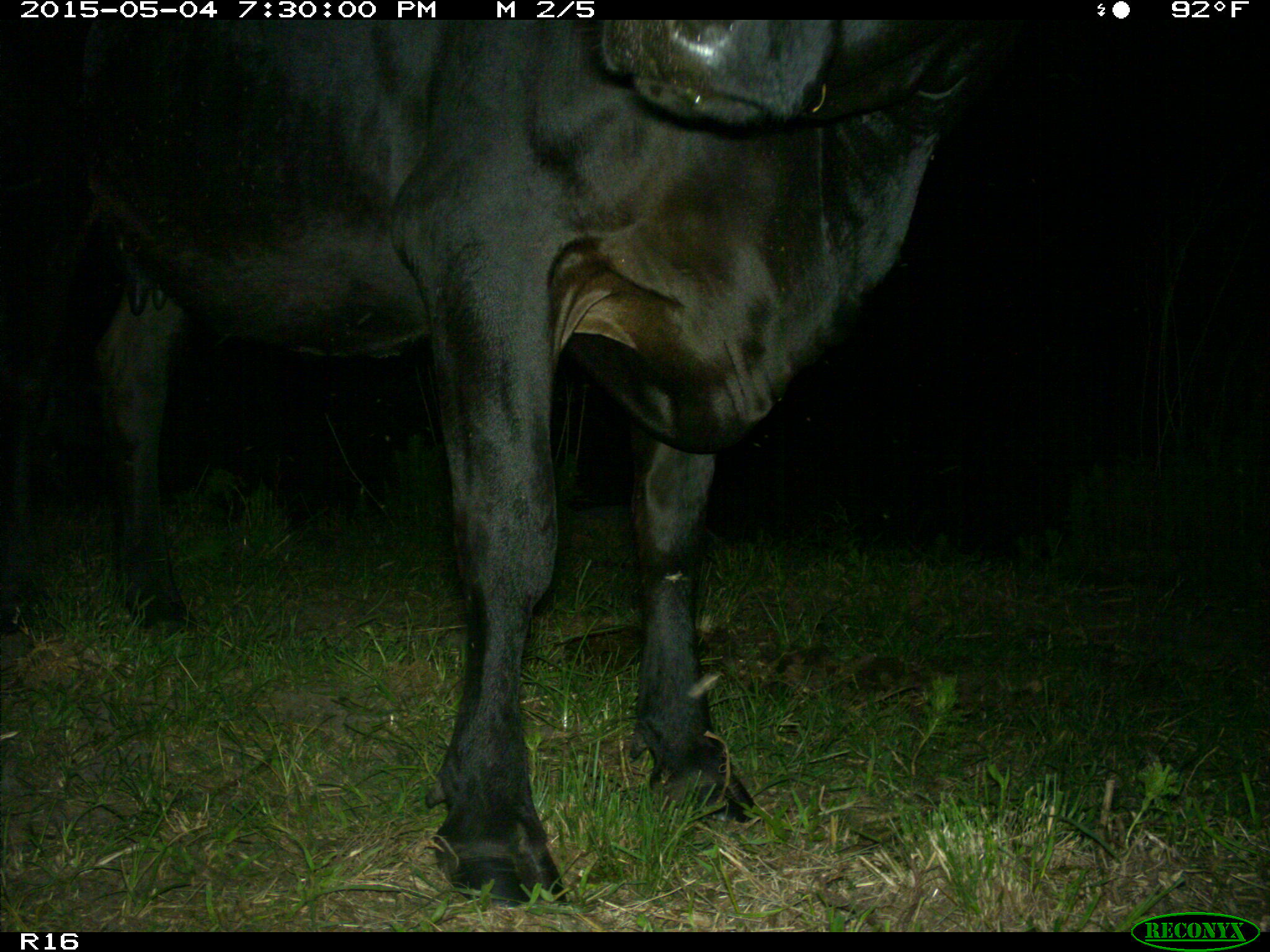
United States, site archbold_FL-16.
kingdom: Animalia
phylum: Chordata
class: Mammalia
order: Artiodactyla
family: Bovidae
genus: Bos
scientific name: Bos taurus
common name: domestic cow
Bos taurus (domestic cow).